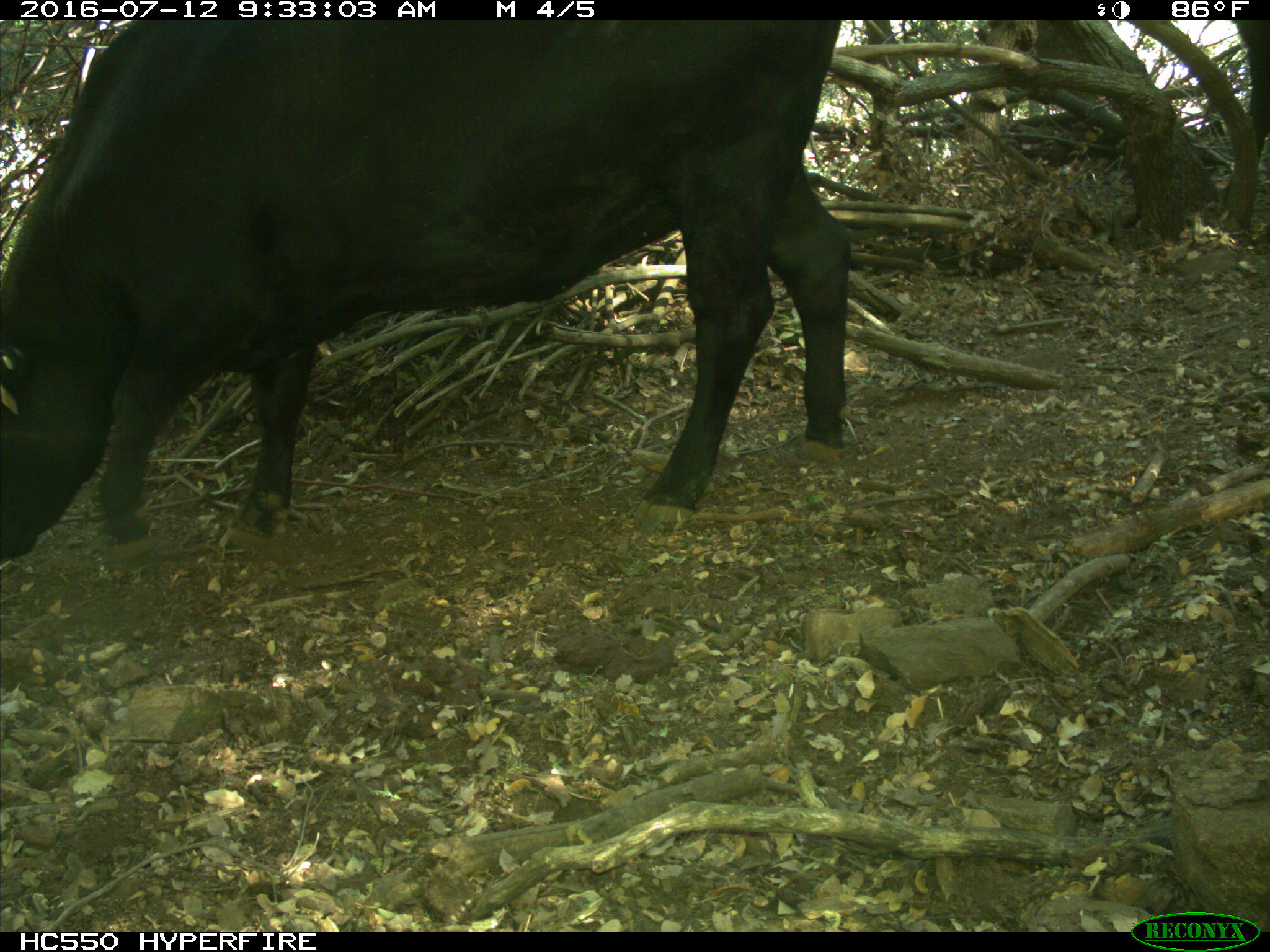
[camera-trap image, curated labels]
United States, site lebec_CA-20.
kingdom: Animalia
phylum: Chordata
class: Mammalia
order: Artiodactyla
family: Bovidae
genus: Bos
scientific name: Bos taurus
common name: domestic cow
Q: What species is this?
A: Bos taurus (domestic cow).